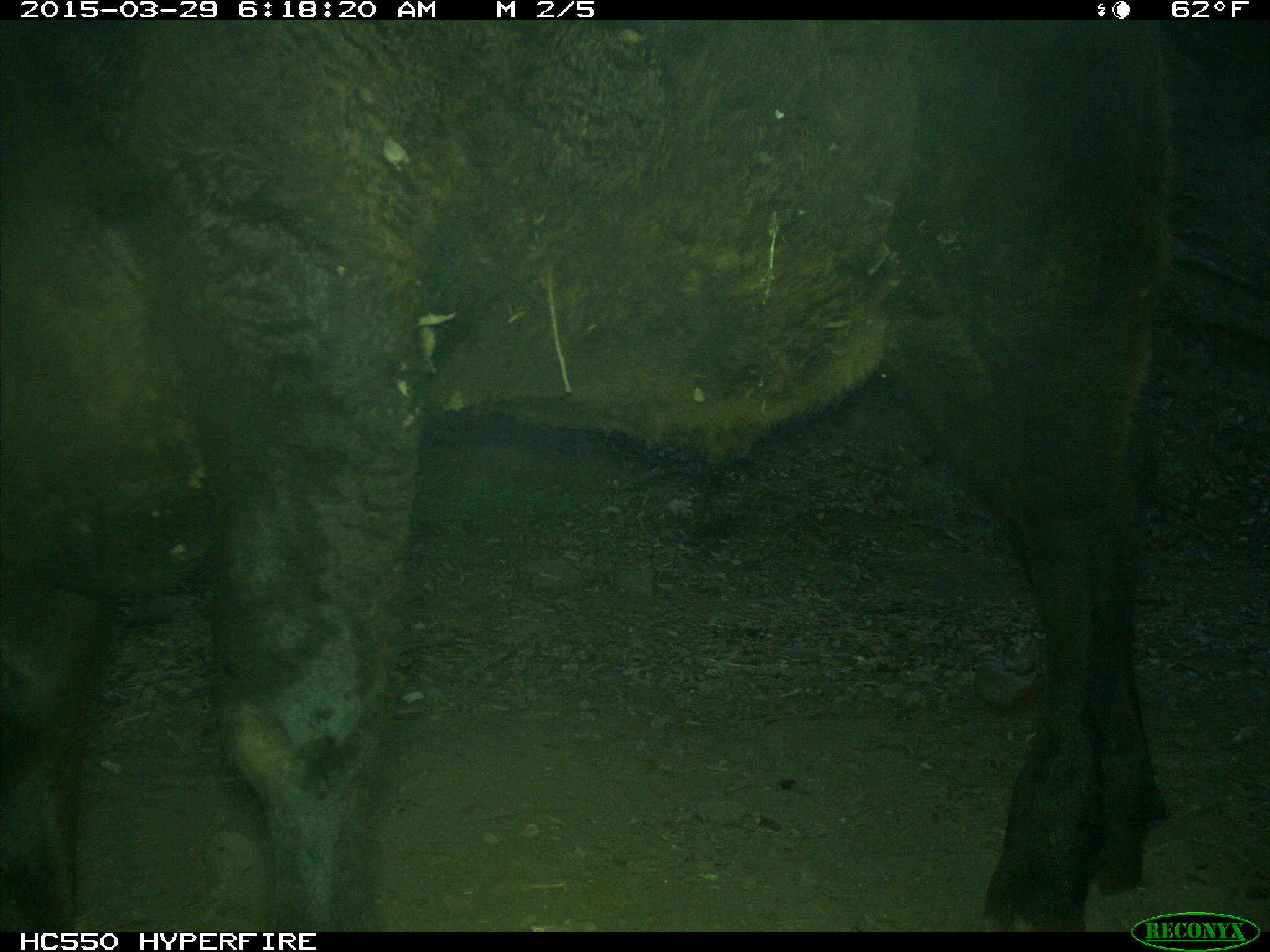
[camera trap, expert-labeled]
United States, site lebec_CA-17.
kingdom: Animalia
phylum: Chordata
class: Mammalia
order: Artiodactyla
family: Bovidae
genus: Bos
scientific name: Bos taurus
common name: domestic cow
Bos taurus (domestic cow).